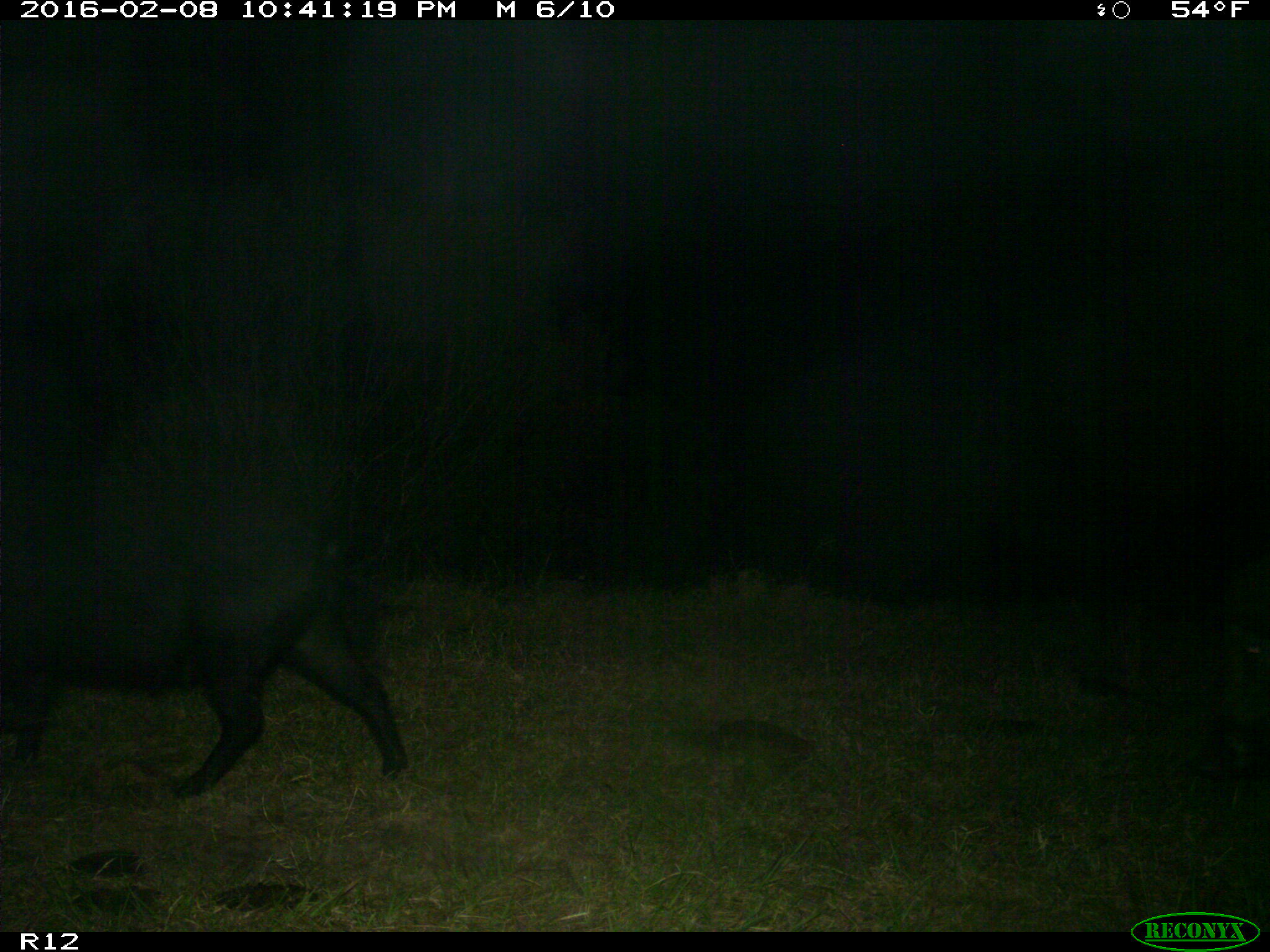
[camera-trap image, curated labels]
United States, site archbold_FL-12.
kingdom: Animalia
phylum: Chordata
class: Mammalia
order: Artiodactyla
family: Suidae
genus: Sus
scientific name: Sus scrofa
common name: wild boar